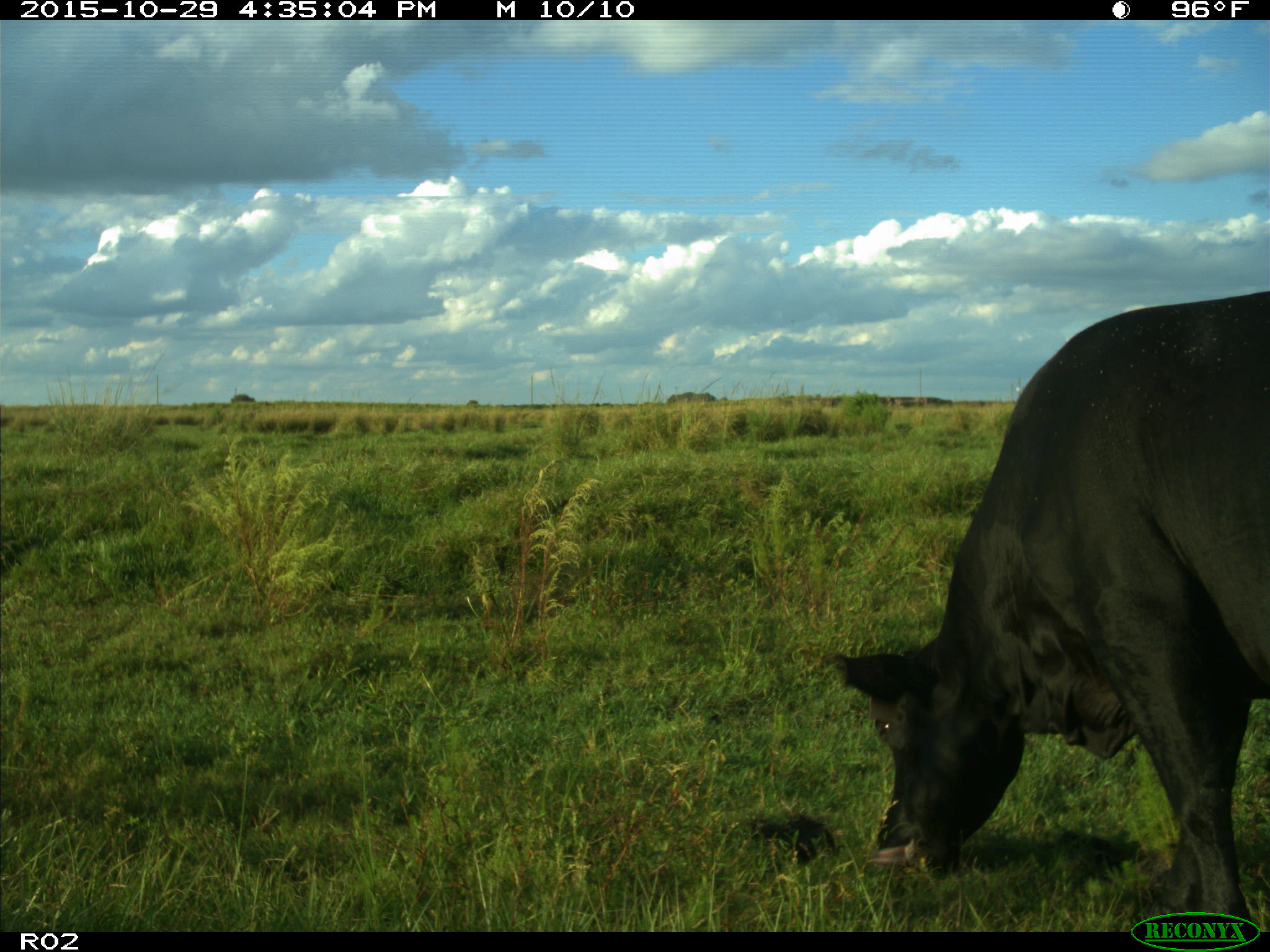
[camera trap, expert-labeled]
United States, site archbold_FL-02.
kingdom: Animalia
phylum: Chordata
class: Mammalia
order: Artiodactyla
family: Bovidae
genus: Bos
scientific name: Bos taurus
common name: domestic cow